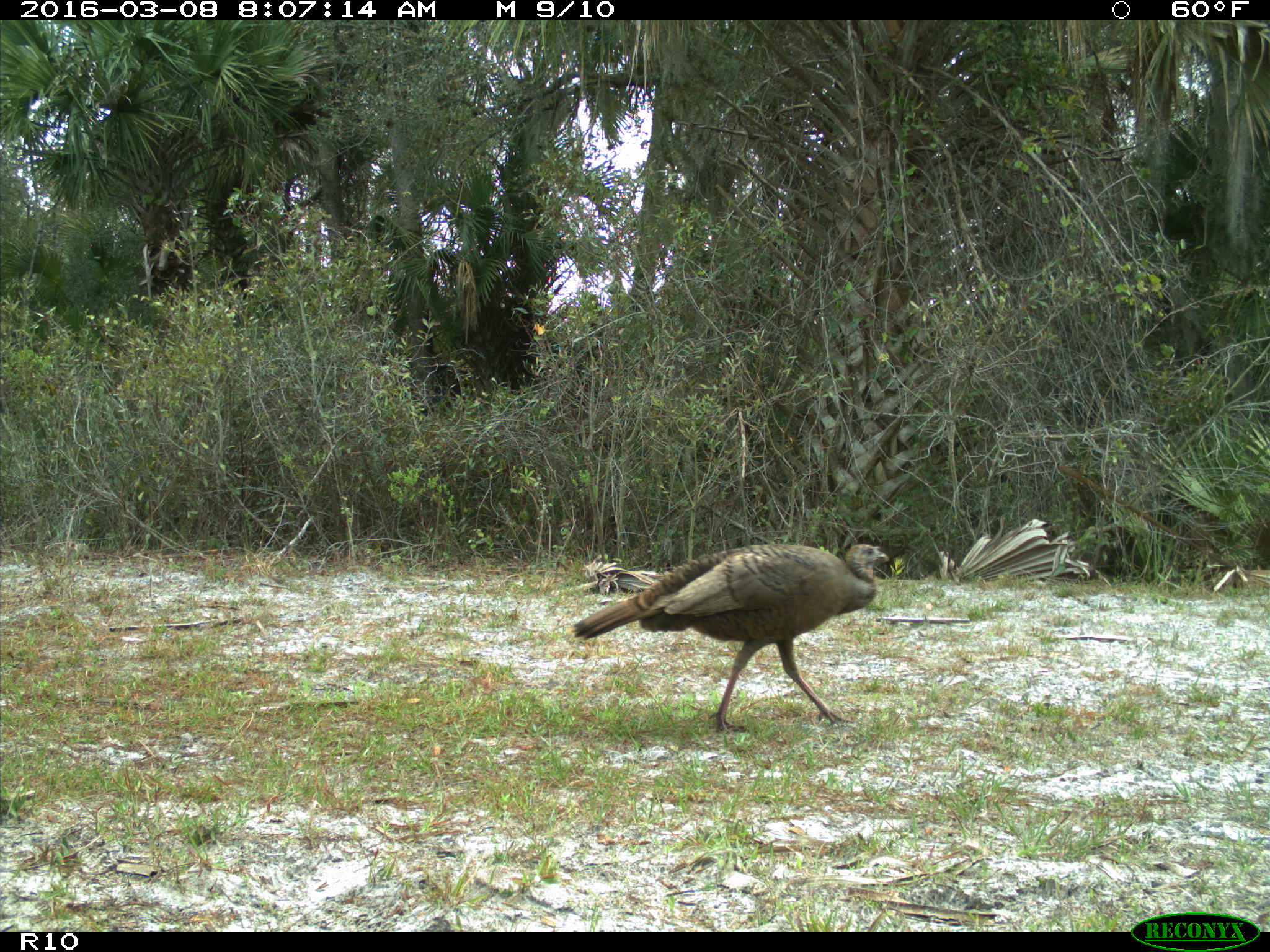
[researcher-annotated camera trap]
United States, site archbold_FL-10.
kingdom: Animalia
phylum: Chordata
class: Aves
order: Galliformes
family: Phasianidae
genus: Meleagris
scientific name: Meleagris gallopavo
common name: wild turkey